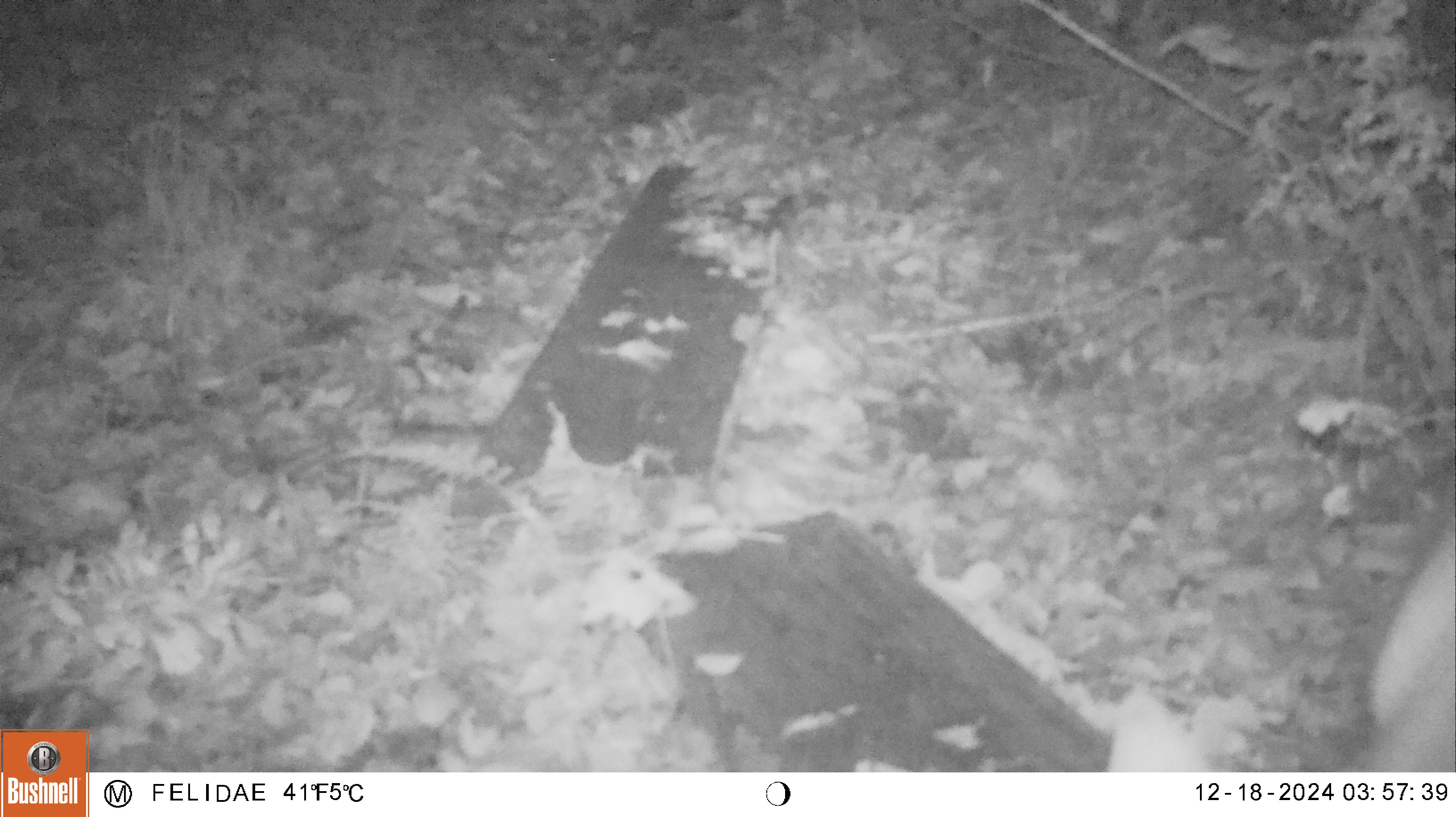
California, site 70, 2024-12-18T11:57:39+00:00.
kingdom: Animalia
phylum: Chordata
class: Mammalia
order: Artiodactyla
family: Cervidae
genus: Odocoileus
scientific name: Odocoileus hemionus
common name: mule deer